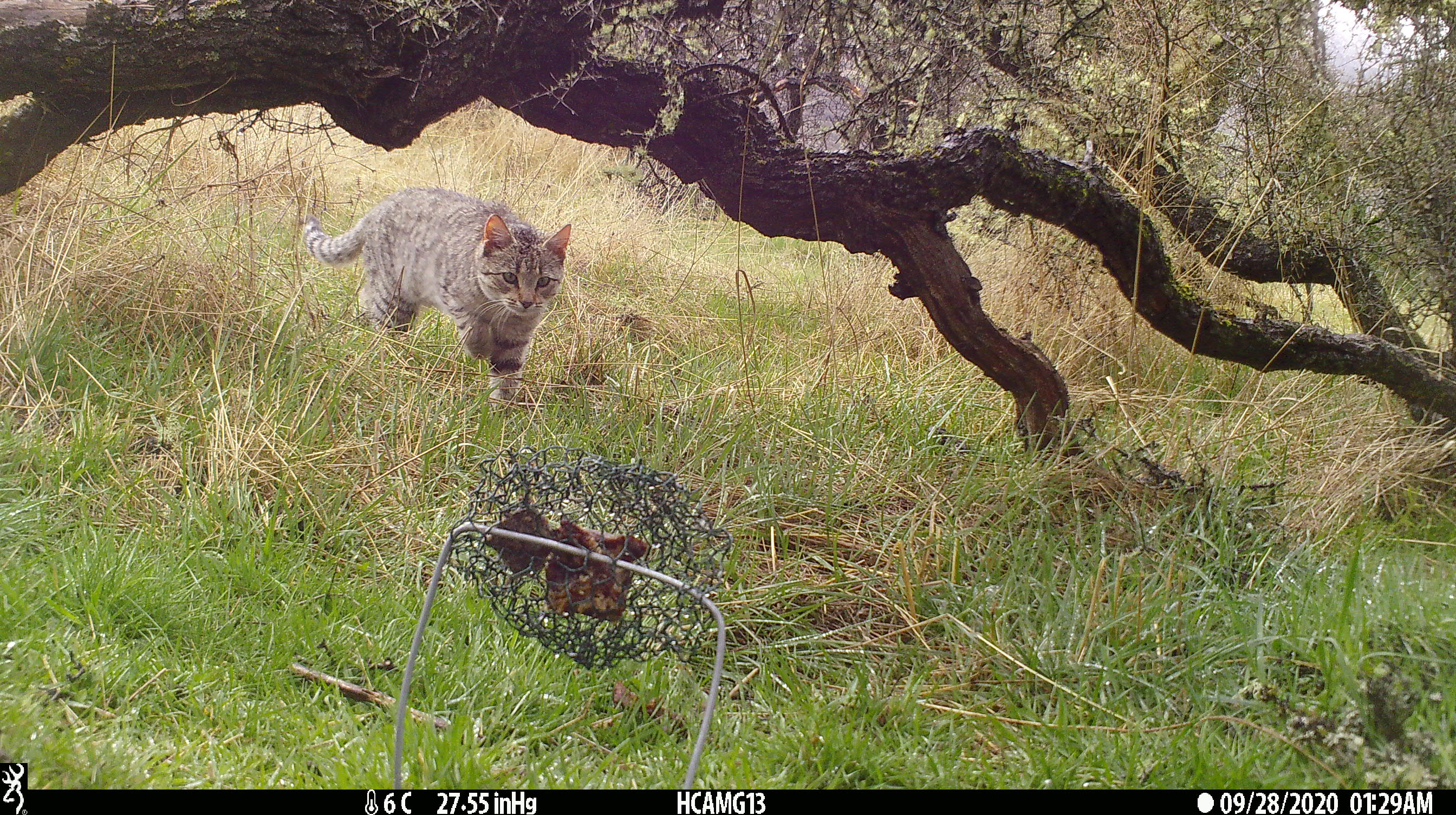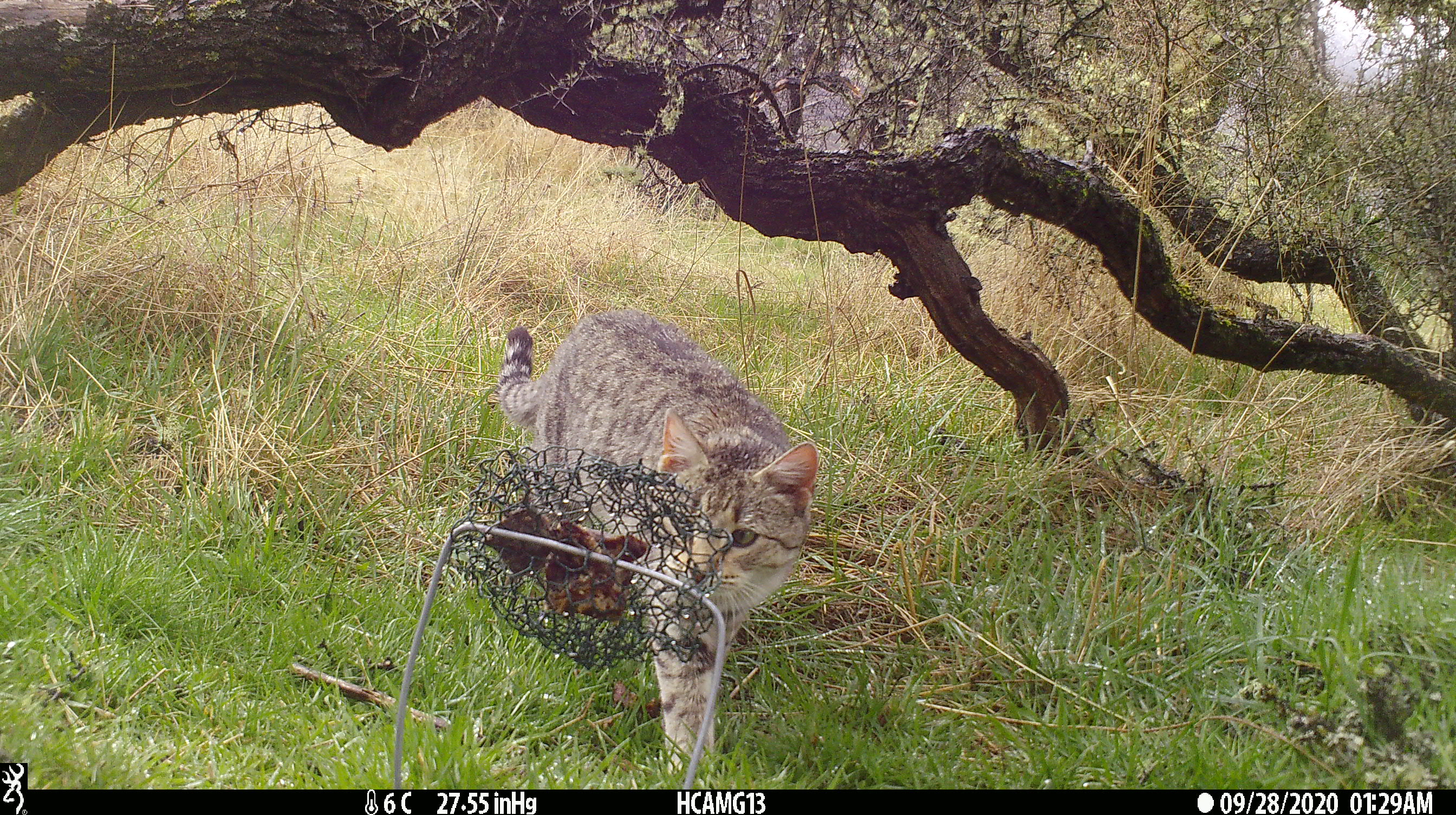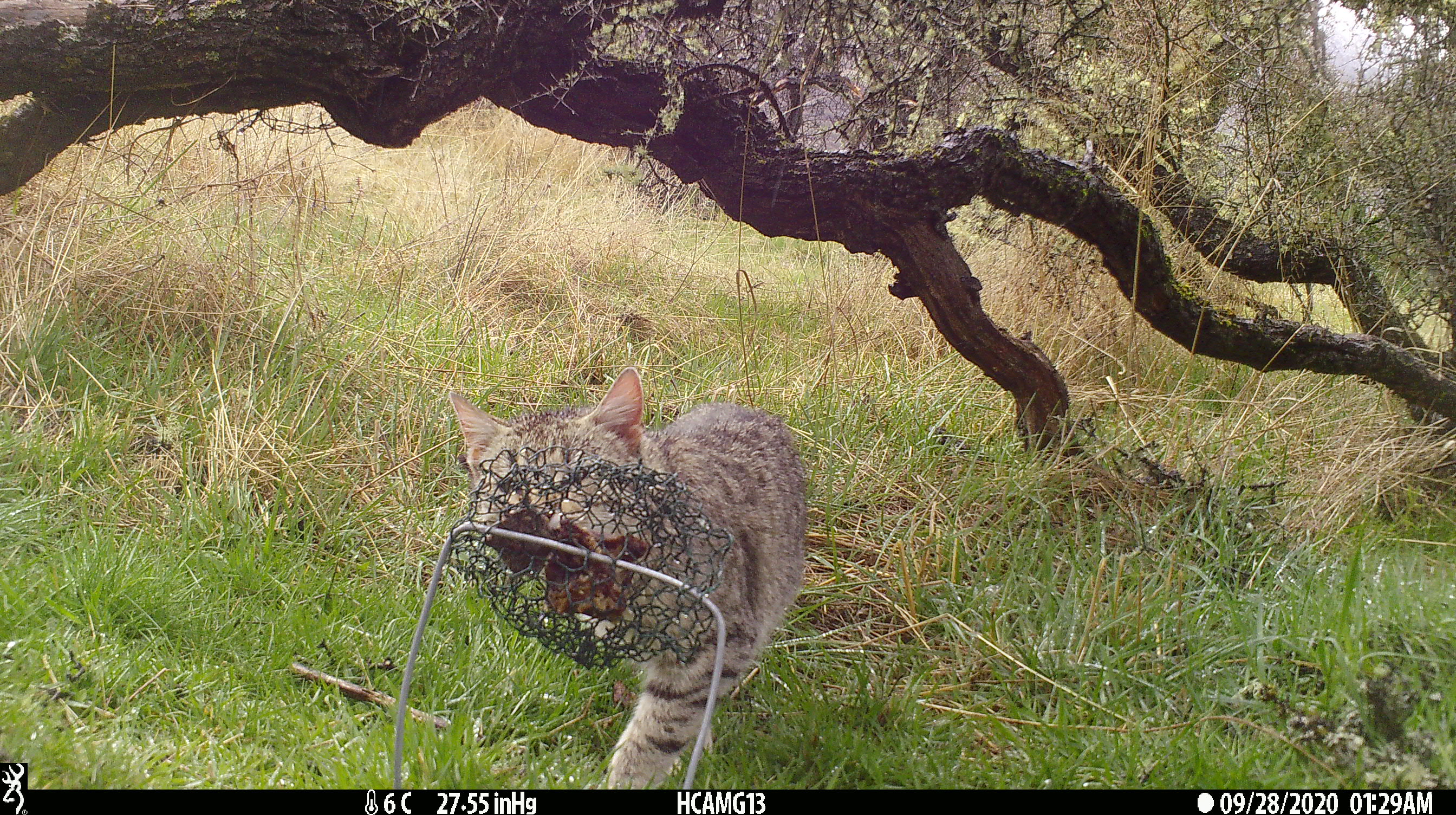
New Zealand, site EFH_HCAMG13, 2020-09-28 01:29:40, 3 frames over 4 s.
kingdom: Animalia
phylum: Chordata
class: Mammalia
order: Carnivora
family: Felidae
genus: Felis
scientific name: Felis catus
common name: domestic cat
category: cat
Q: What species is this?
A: Cat (domestic cat) (Felis catus).